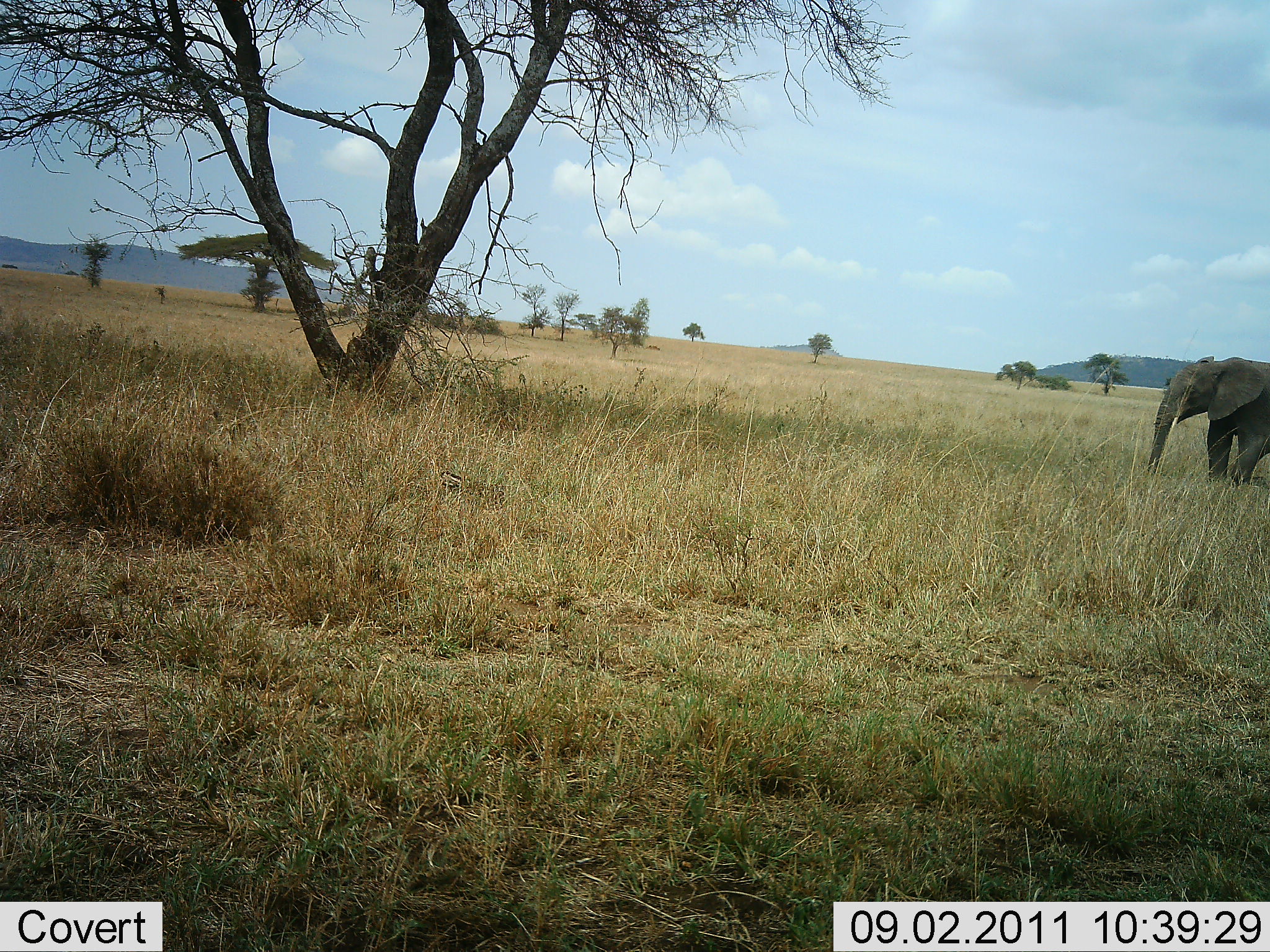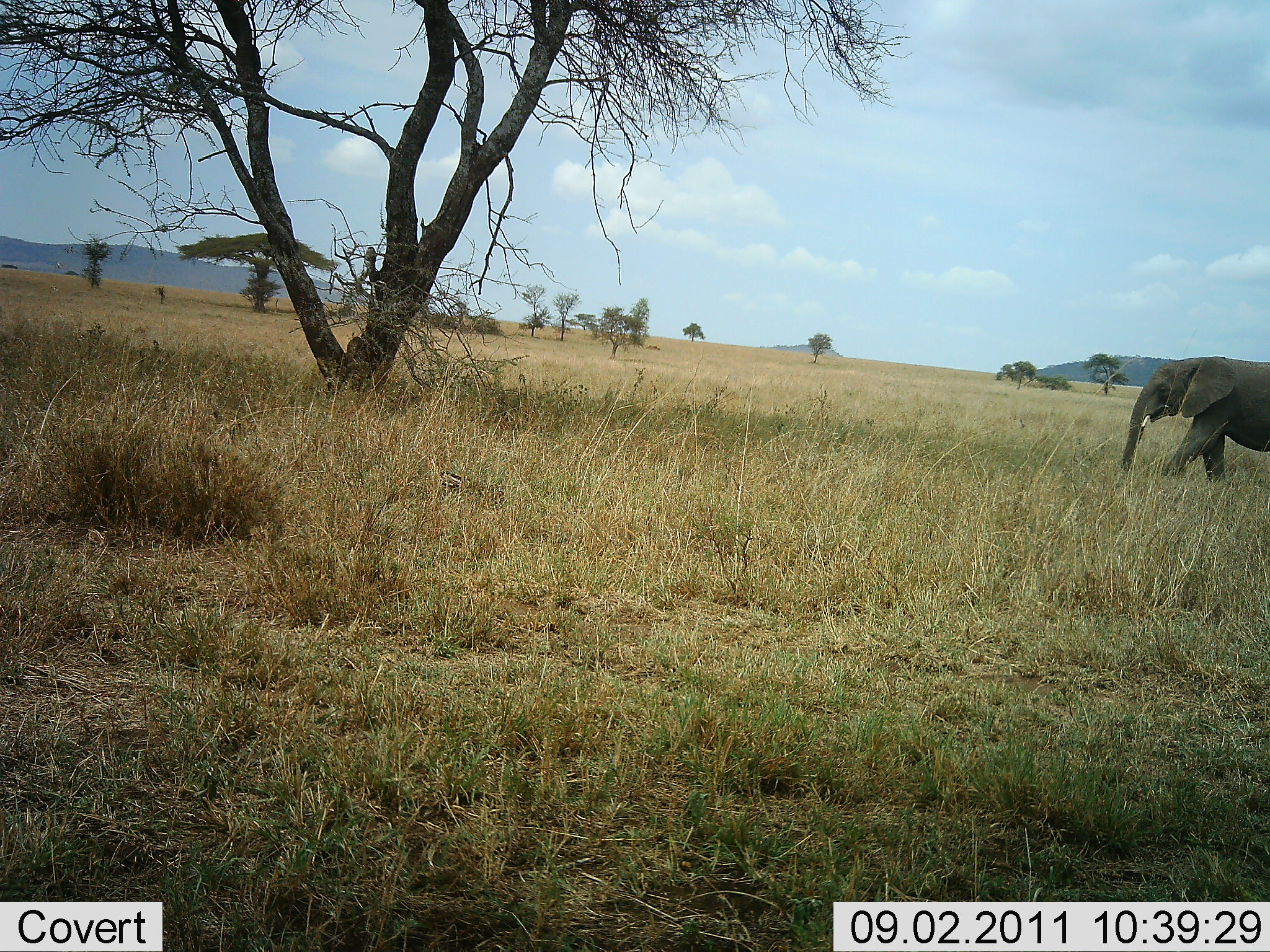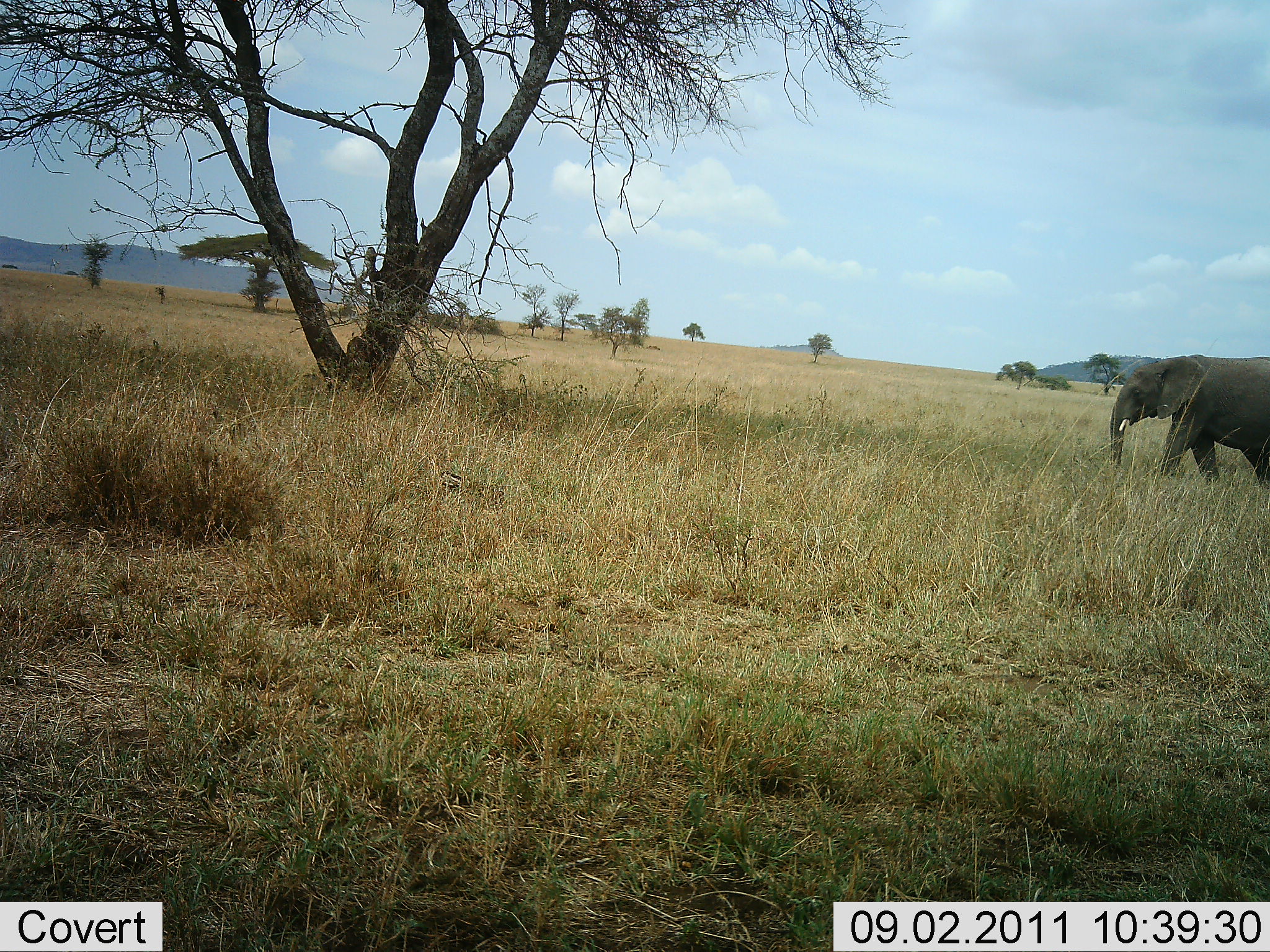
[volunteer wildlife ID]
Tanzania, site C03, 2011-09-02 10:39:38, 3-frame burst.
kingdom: Animalia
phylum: Chordata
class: Mammalia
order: Proboscidea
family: Elephantidae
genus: Loxodonta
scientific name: Loxodonta africana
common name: african bush elephant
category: elephant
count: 1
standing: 8%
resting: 0%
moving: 92%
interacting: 0%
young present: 0%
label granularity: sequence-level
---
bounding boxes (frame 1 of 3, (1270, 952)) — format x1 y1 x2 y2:
animal: 1147 355 1270 490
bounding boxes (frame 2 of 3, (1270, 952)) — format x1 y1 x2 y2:
animal: 1110 356 1270 489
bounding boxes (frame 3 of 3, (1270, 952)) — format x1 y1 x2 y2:
animal: 1110 355 1270 422